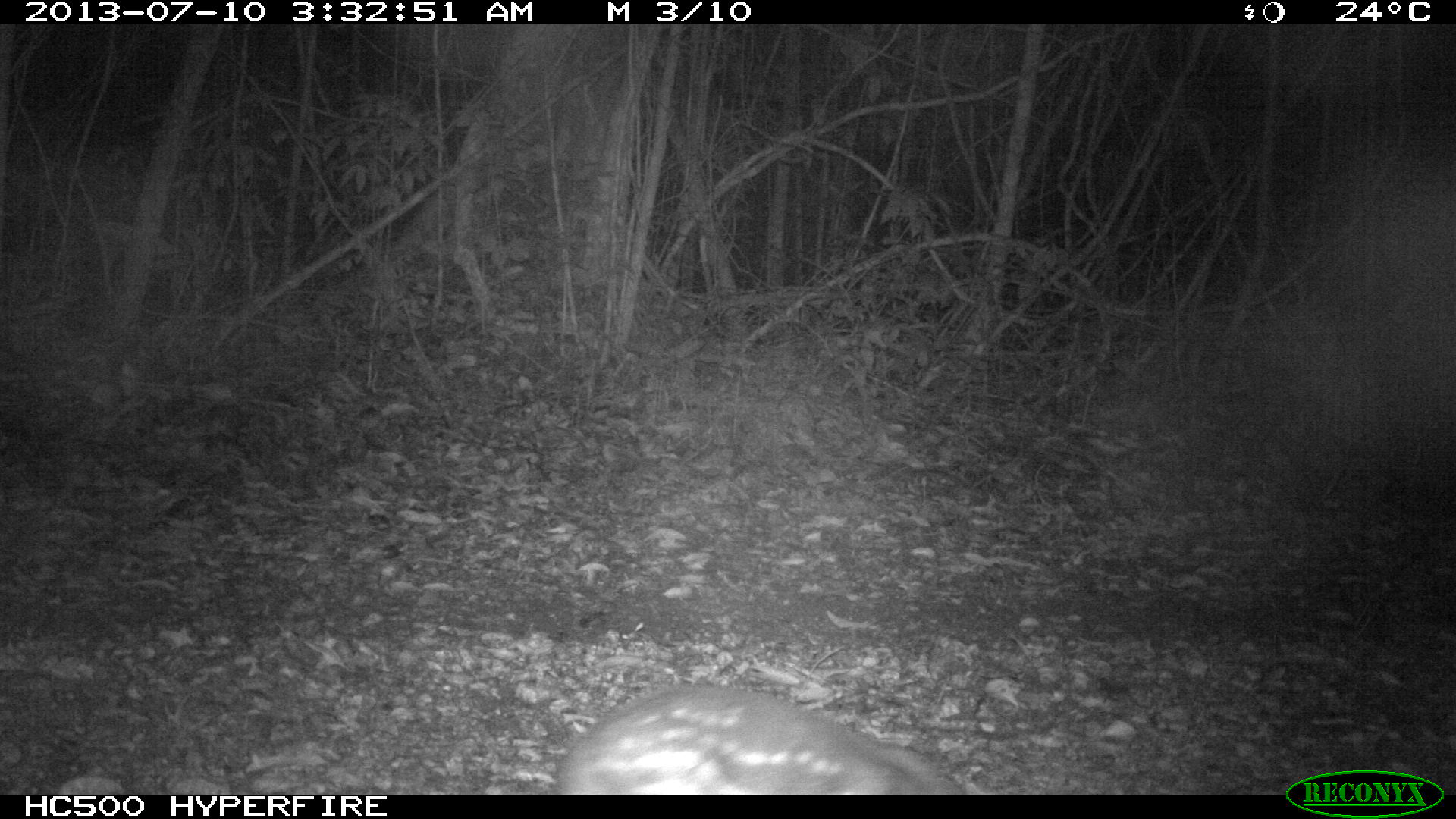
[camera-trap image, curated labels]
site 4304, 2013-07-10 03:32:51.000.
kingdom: Animalia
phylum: Chordata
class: Mammalia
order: Rodentia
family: Cuniculidae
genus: Cuniculus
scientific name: Cuniculus paca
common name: spotted paca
Cuniculus paca (spotted paca), count 1.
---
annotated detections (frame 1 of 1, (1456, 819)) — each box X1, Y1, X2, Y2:
cuniculus paca: 554, 684, 964, 795